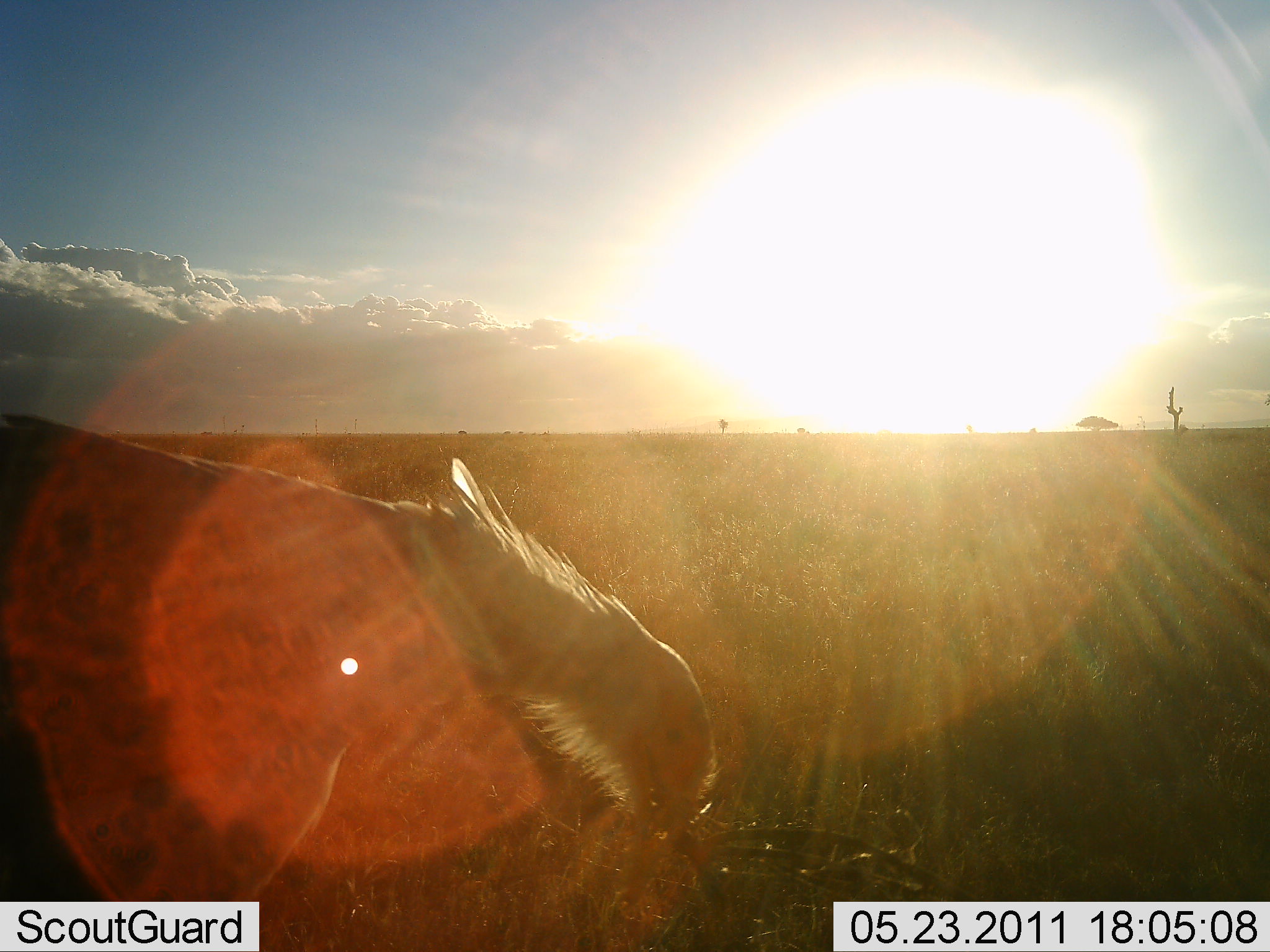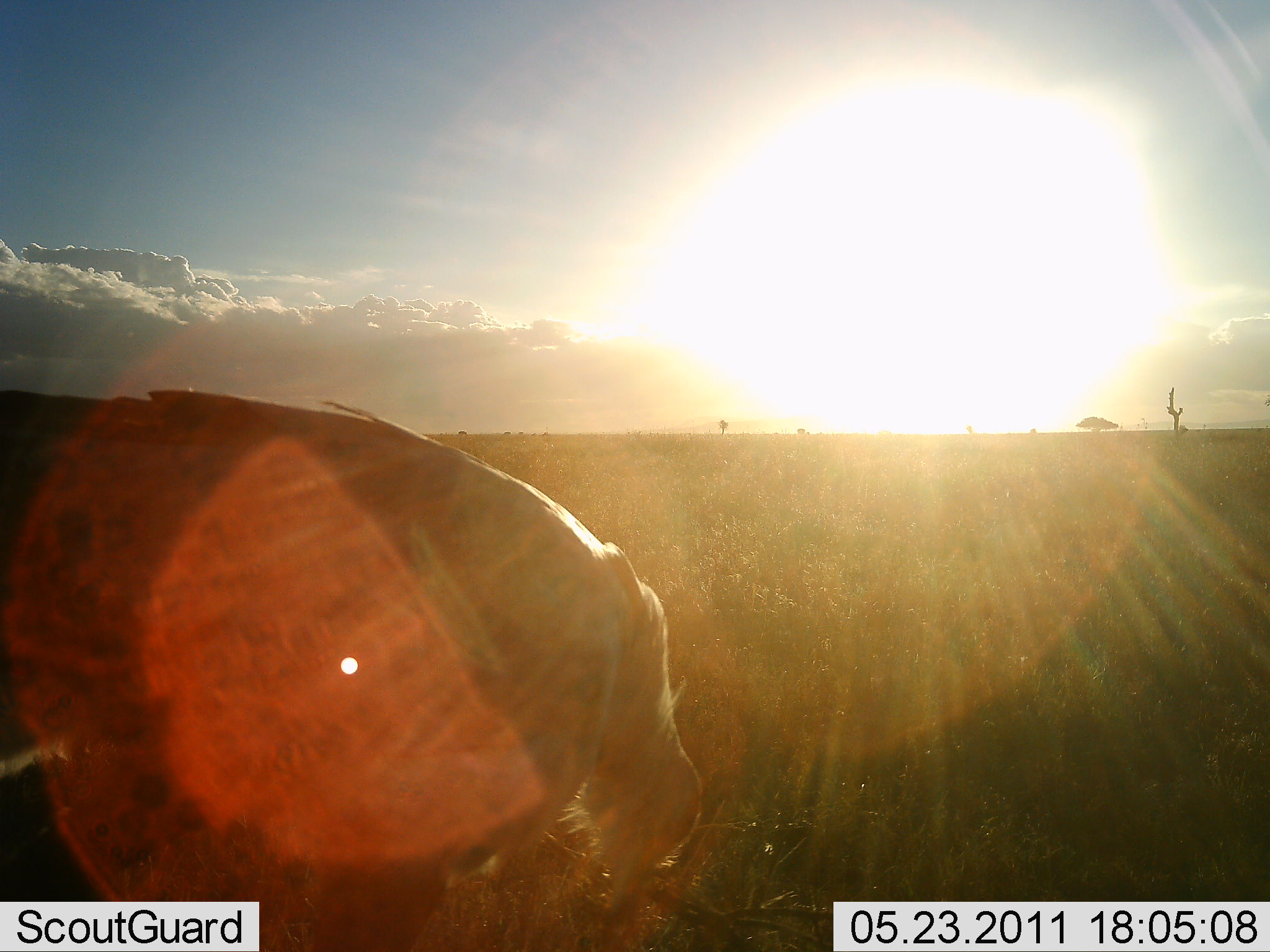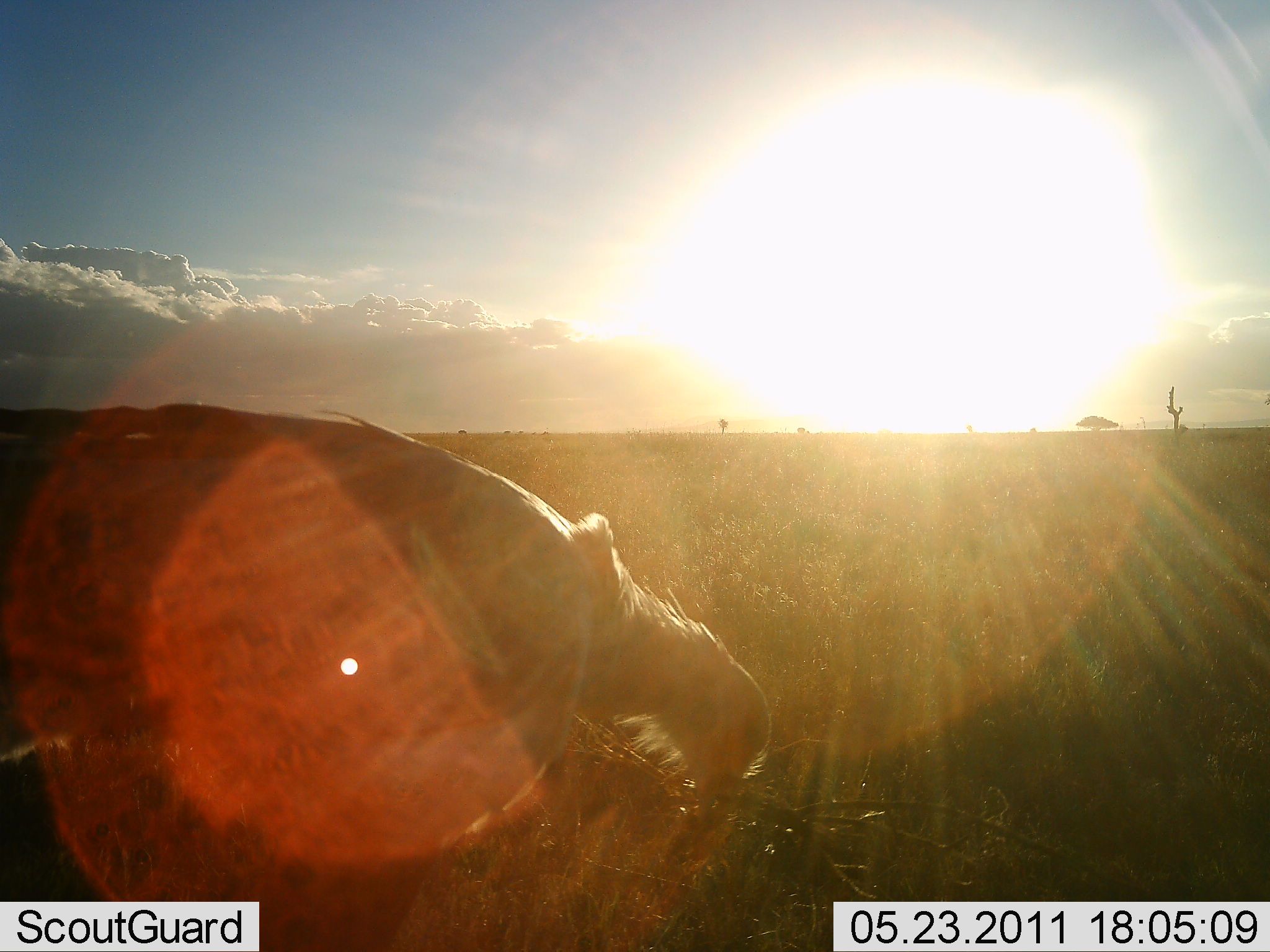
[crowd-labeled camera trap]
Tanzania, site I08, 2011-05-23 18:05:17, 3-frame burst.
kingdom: Animalia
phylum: Chordata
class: Aves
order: Accipitriformes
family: Sagittariidae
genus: Sagittarius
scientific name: Sagittarius serpentarius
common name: secretary bird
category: secretarybird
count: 1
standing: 27%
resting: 0%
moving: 0%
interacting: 27%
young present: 0%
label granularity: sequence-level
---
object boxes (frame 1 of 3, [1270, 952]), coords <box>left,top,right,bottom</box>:
animal: <box>0,408,720,951</box>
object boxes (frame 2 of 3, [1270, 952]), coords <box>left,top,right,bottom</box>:
animal: <box>0,388,705,950</box>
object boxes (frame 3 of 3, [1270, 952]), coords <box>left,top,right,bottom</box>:
animal: <box>2,404,773,952</box>